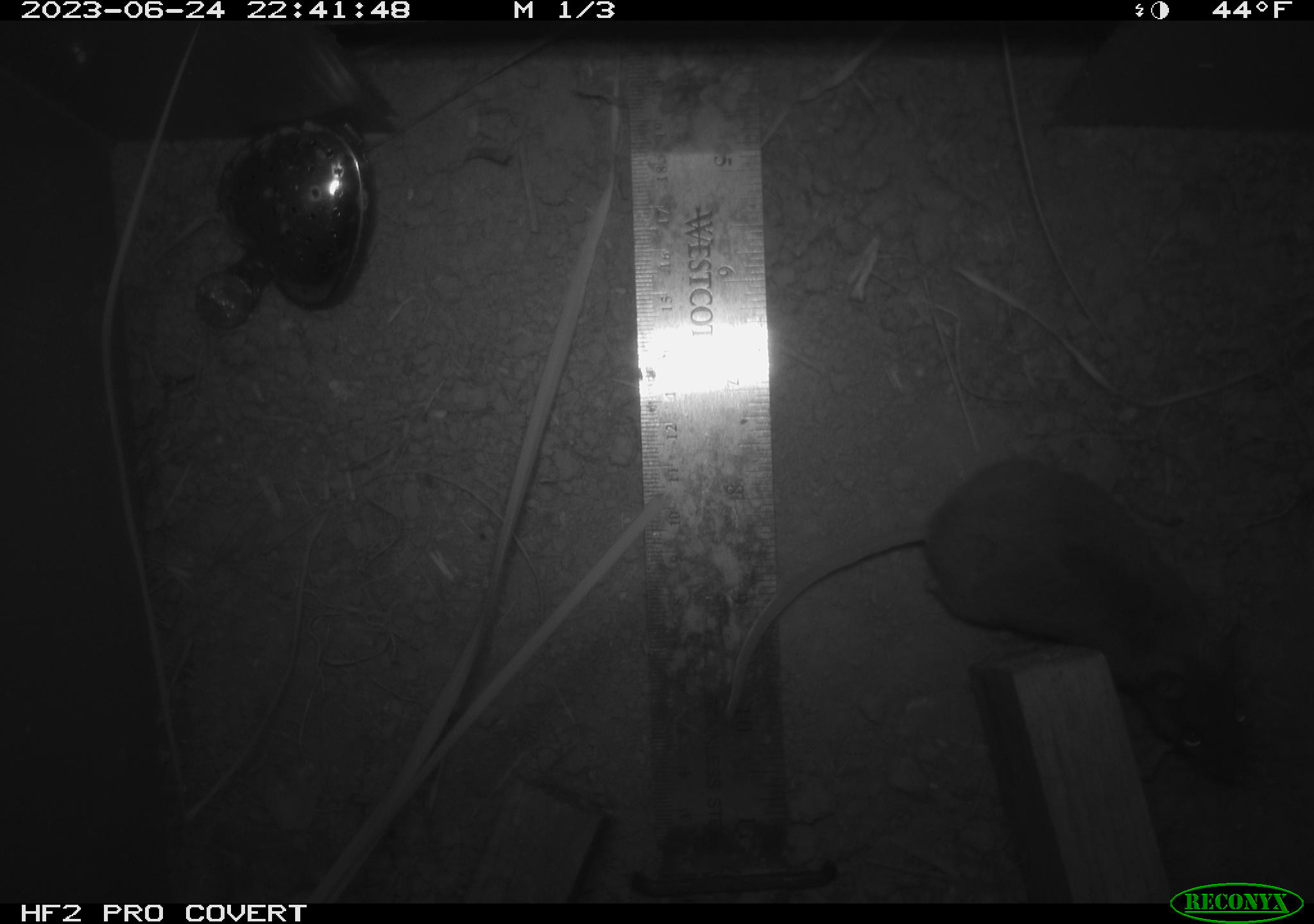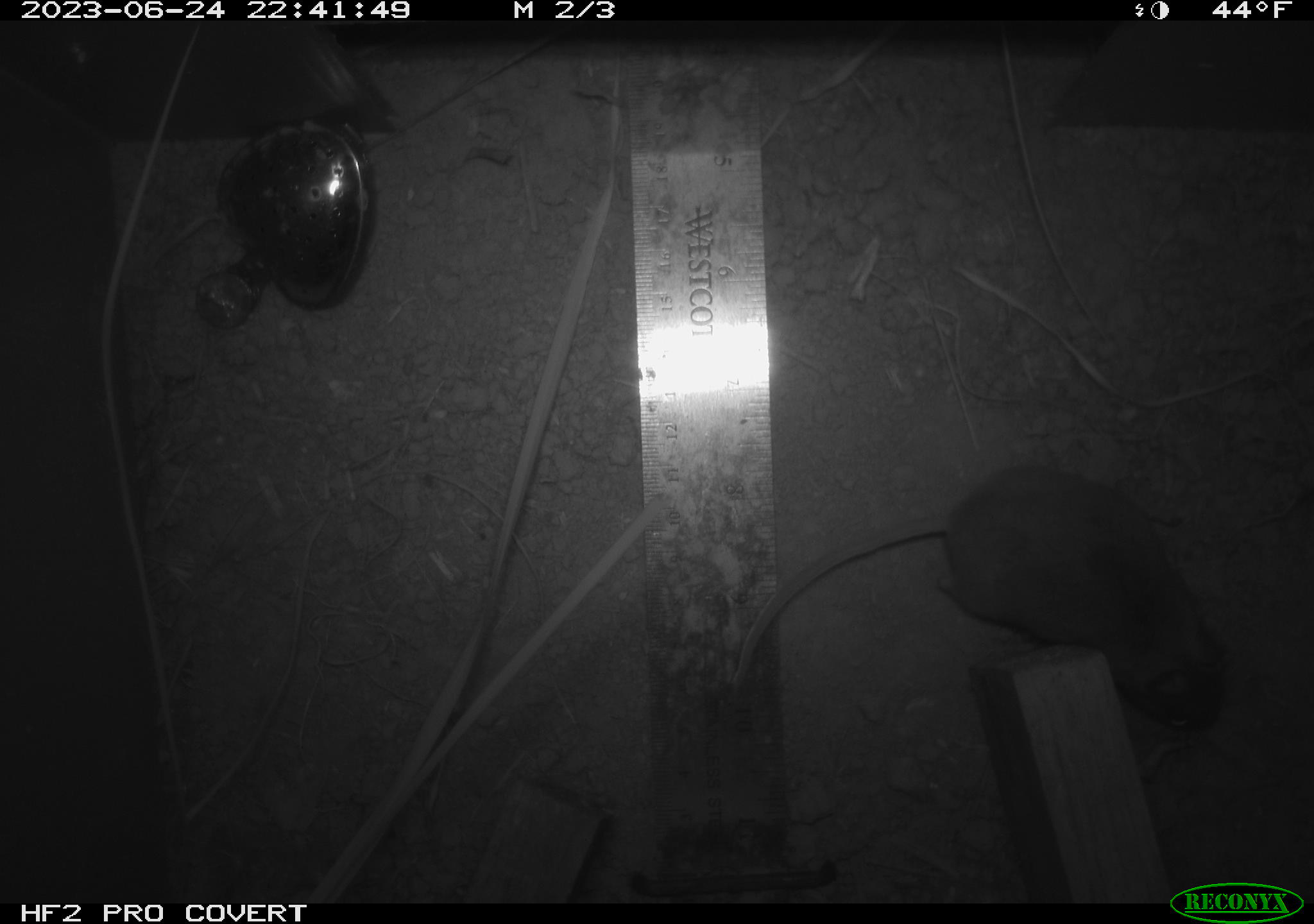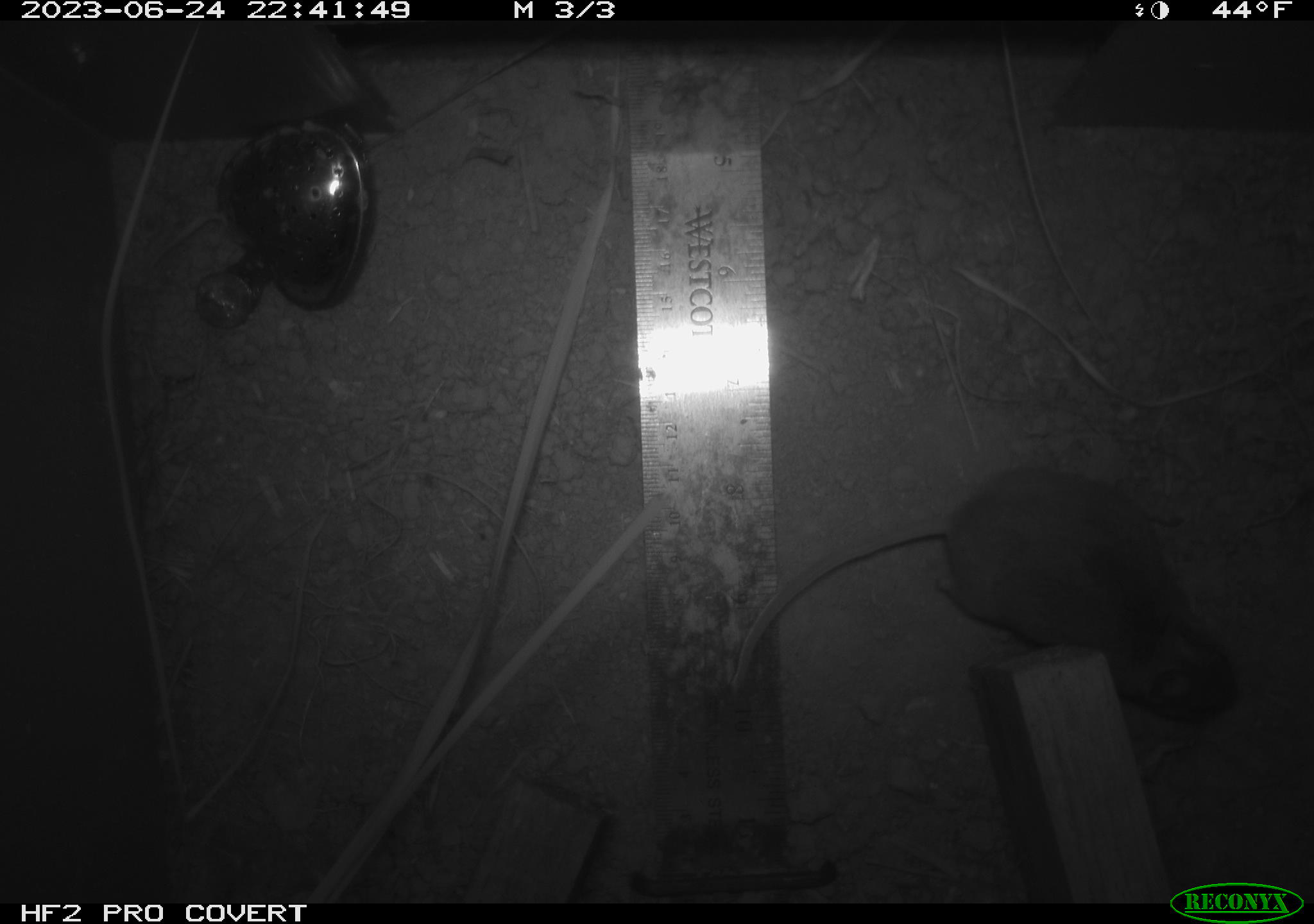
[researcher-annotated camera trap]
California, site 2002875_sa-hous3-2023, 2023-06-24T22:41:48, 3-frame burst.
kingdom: Animalia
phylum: Chordata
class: Mammalia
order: Rodentia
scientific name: Rodentia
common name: mouse species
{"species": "mouse species (Rodentia)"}